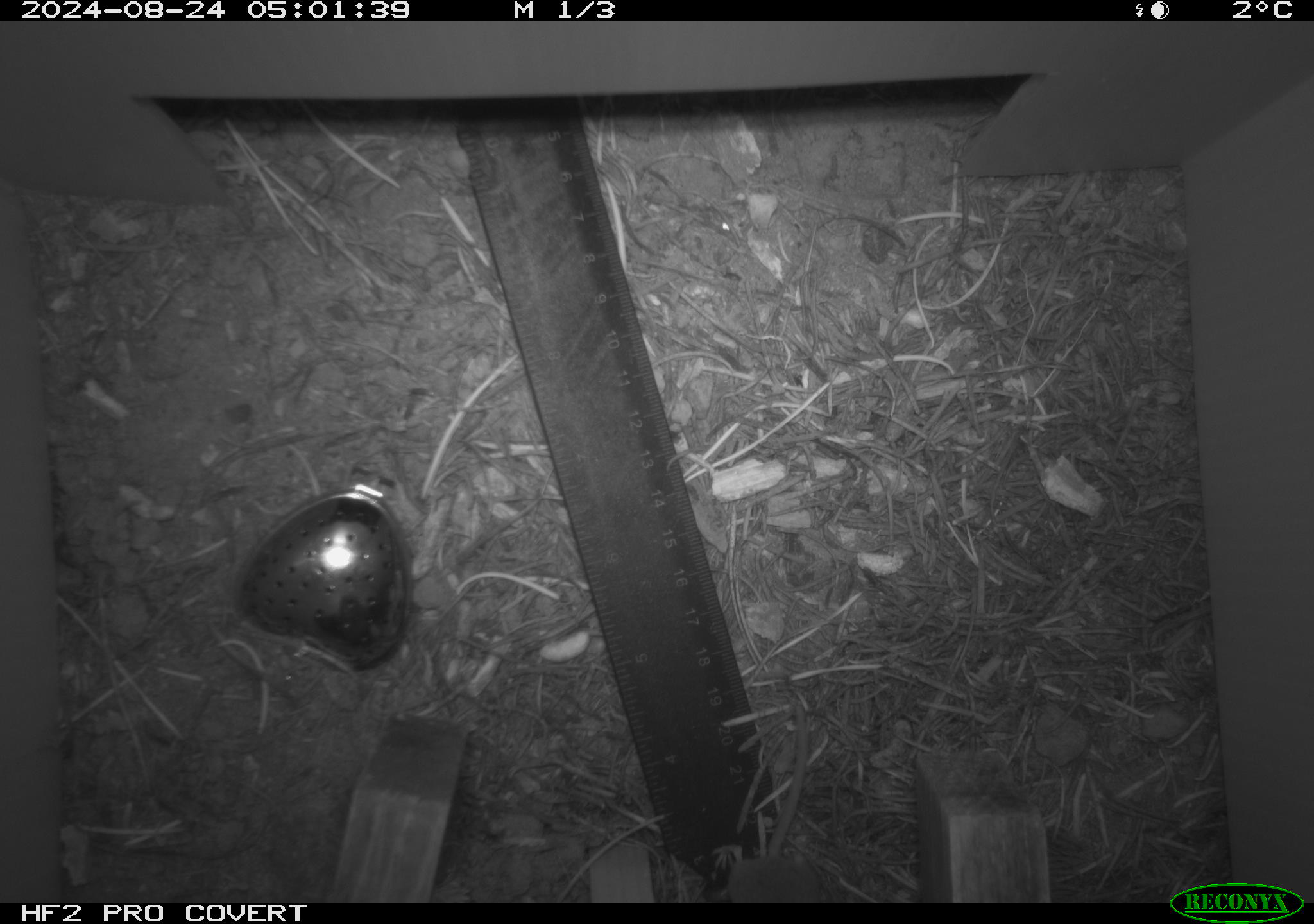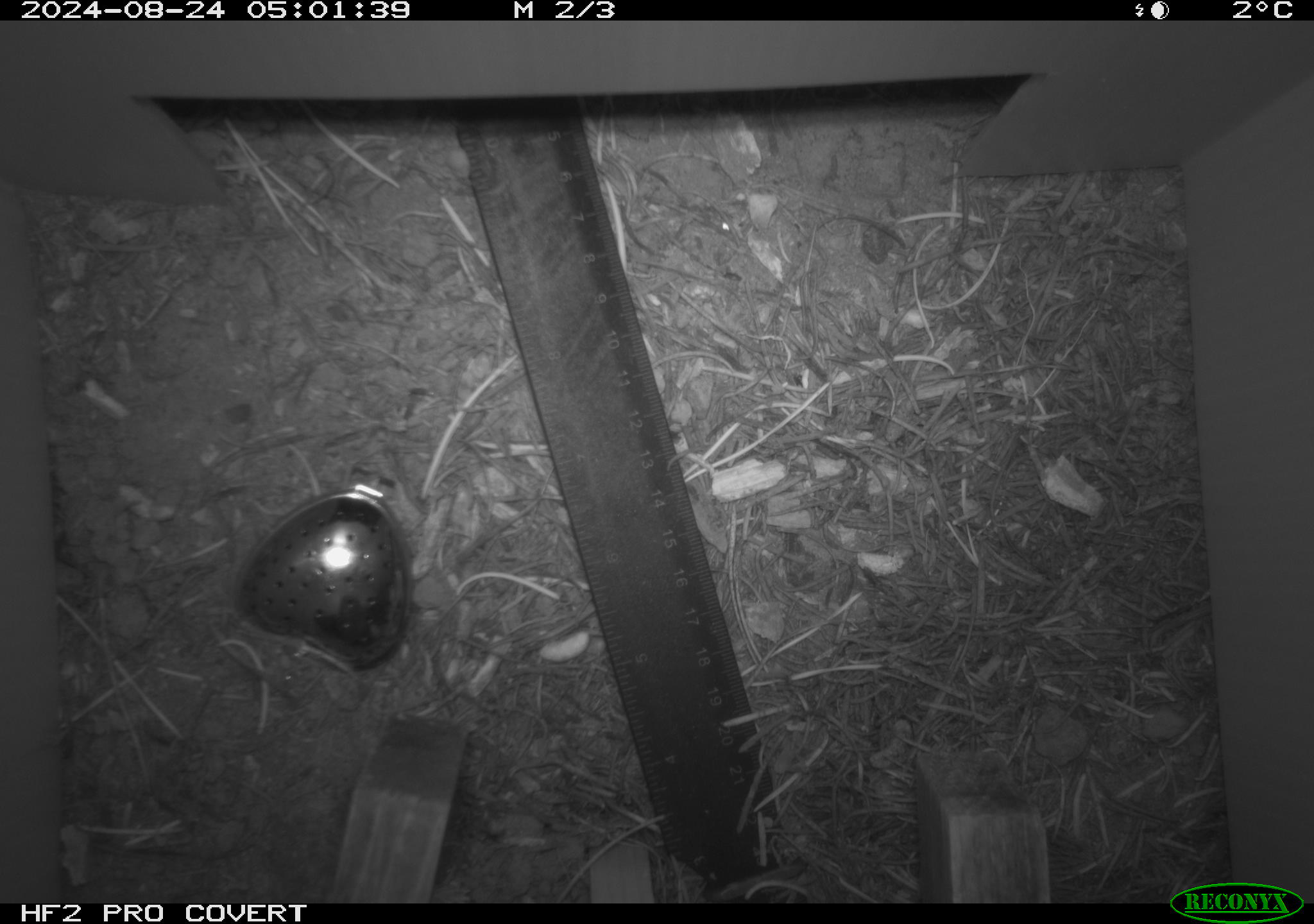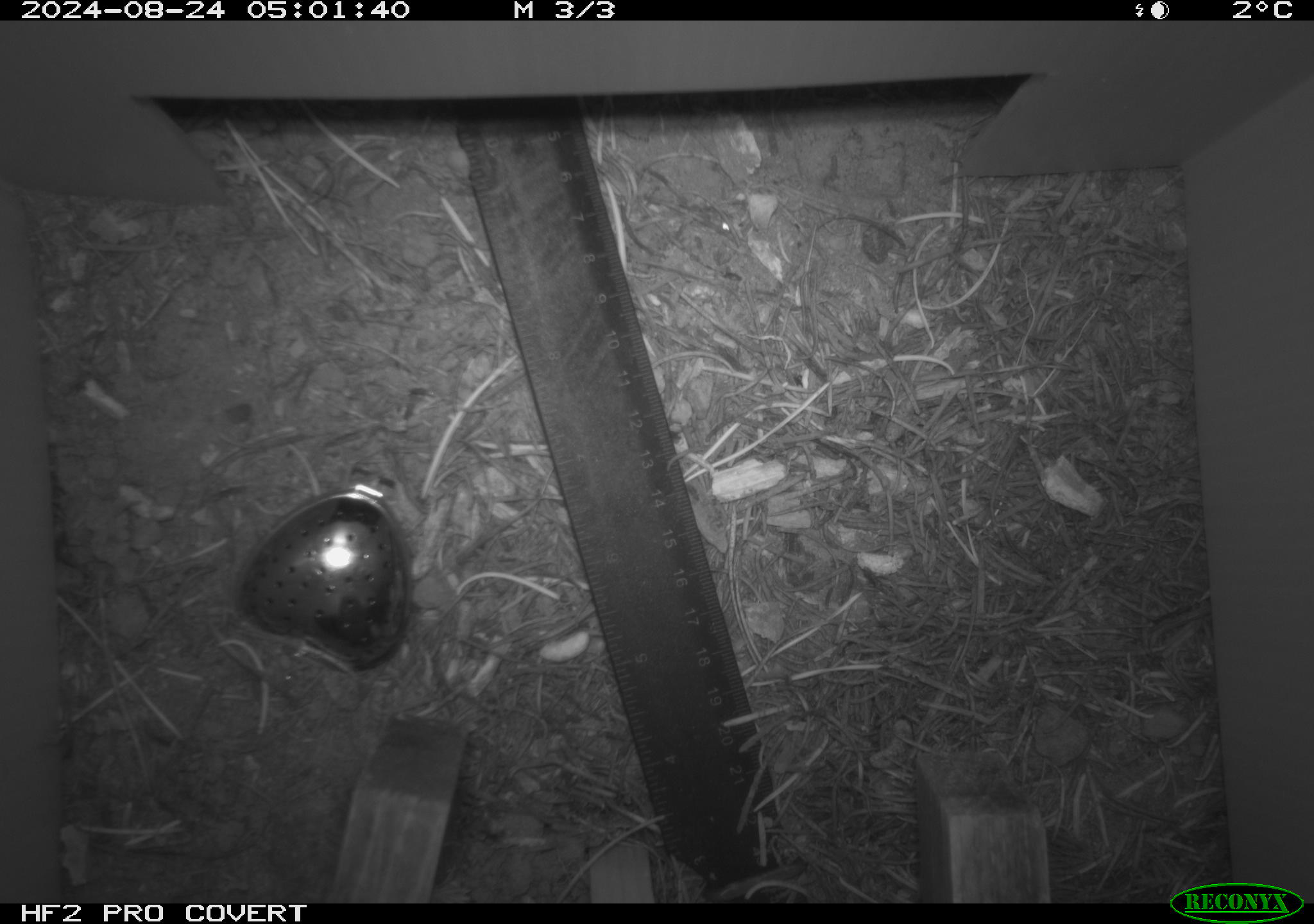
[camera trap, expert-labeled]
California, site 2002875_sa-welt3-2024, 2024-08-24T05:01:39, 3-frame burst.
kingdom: Animalia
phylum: Chordata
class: Mammalia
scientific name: Mammalia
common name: mammal